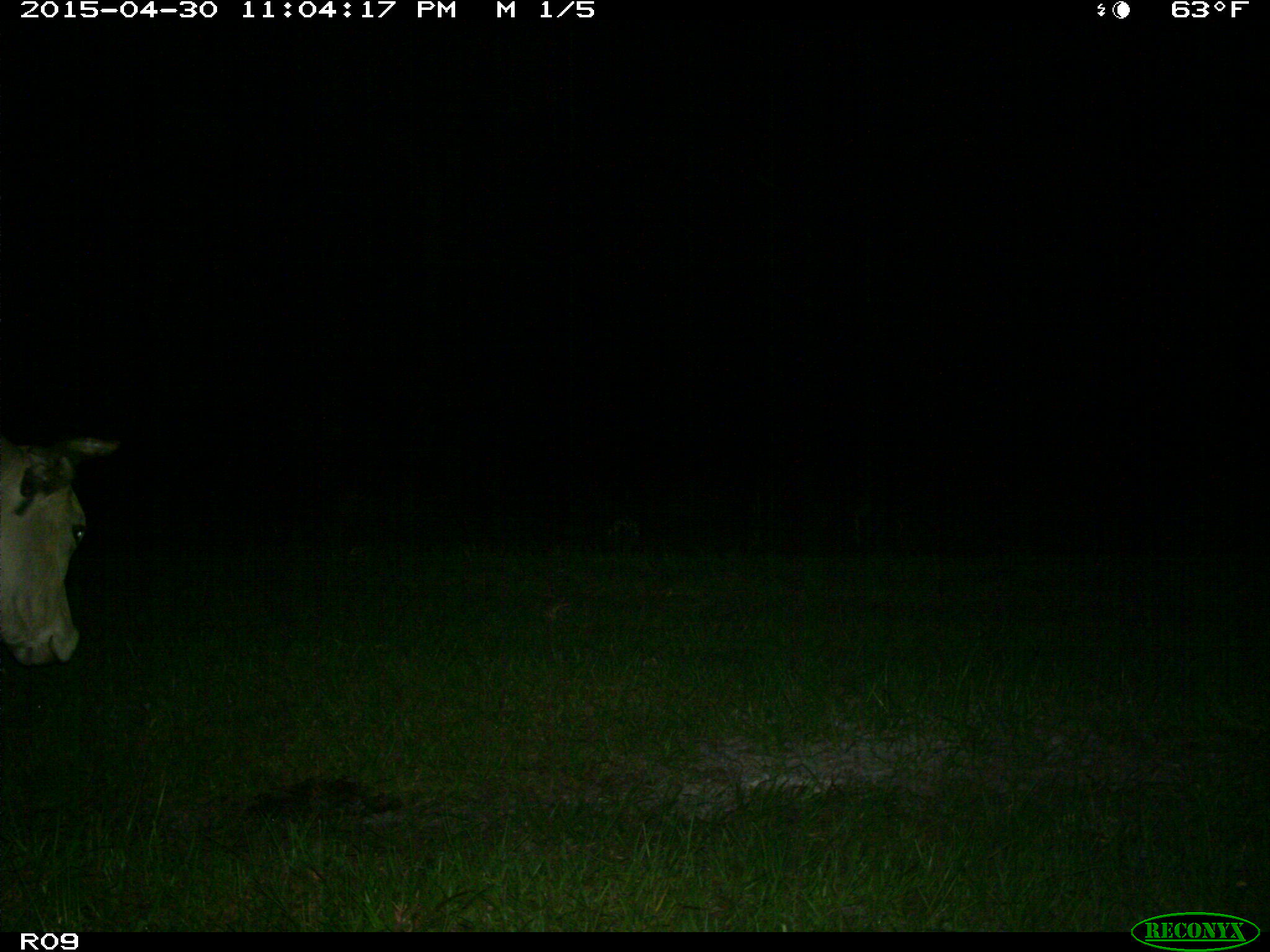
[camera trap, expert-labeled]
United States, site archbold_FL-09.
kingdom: Animalia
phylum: Chordata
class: Mammalia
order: Artiodactyla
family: Bovidae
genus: Bos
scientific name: Bos taurus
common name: domestic cow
Bos taurus (domestic cow).